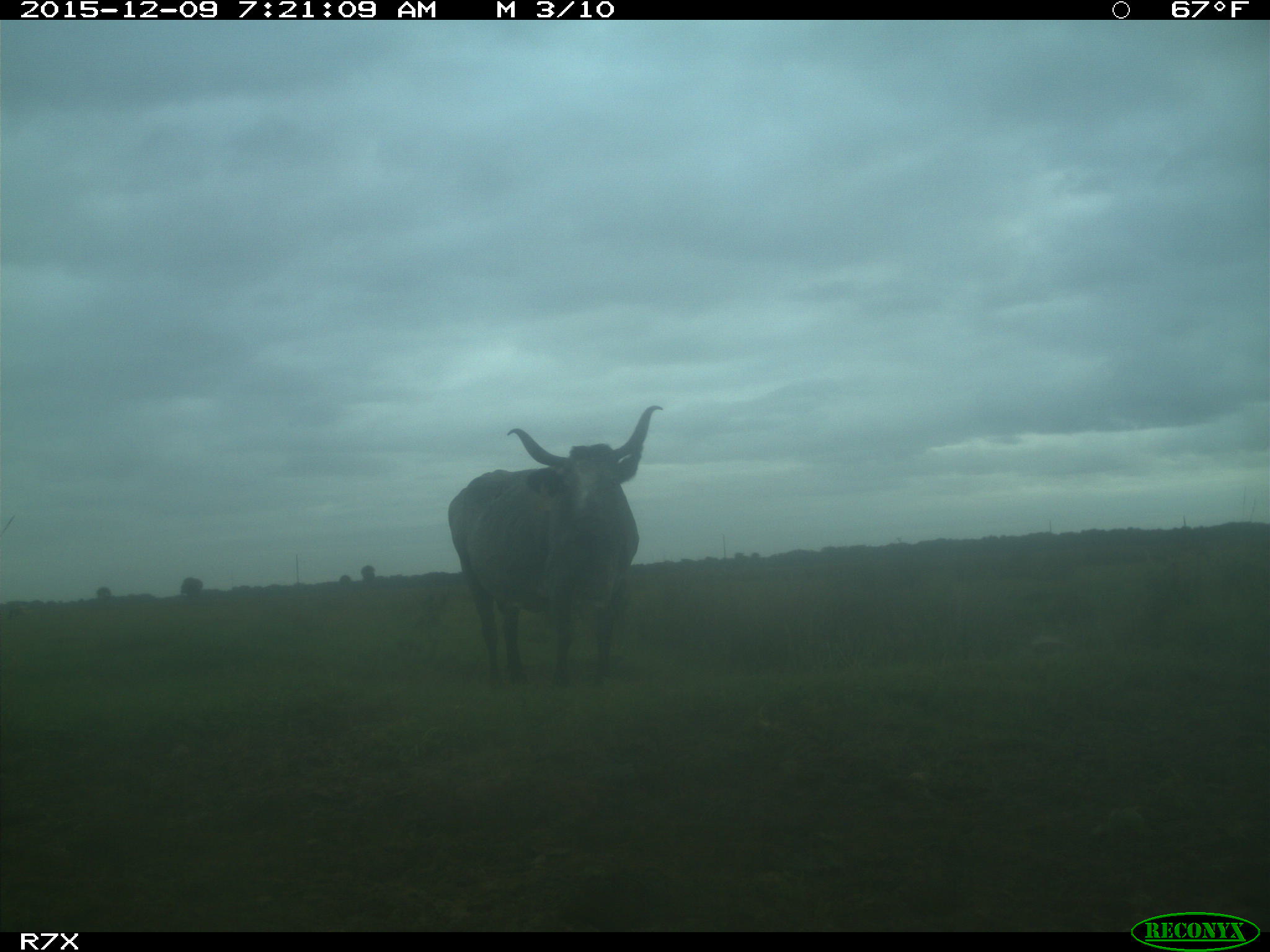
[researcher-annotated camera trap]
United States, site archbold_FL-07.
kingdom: Animalia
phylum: Chordata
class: Mammalia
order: Artiodactyla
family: Bovidae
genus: Bos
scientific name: Bos taurus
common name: domestic cow